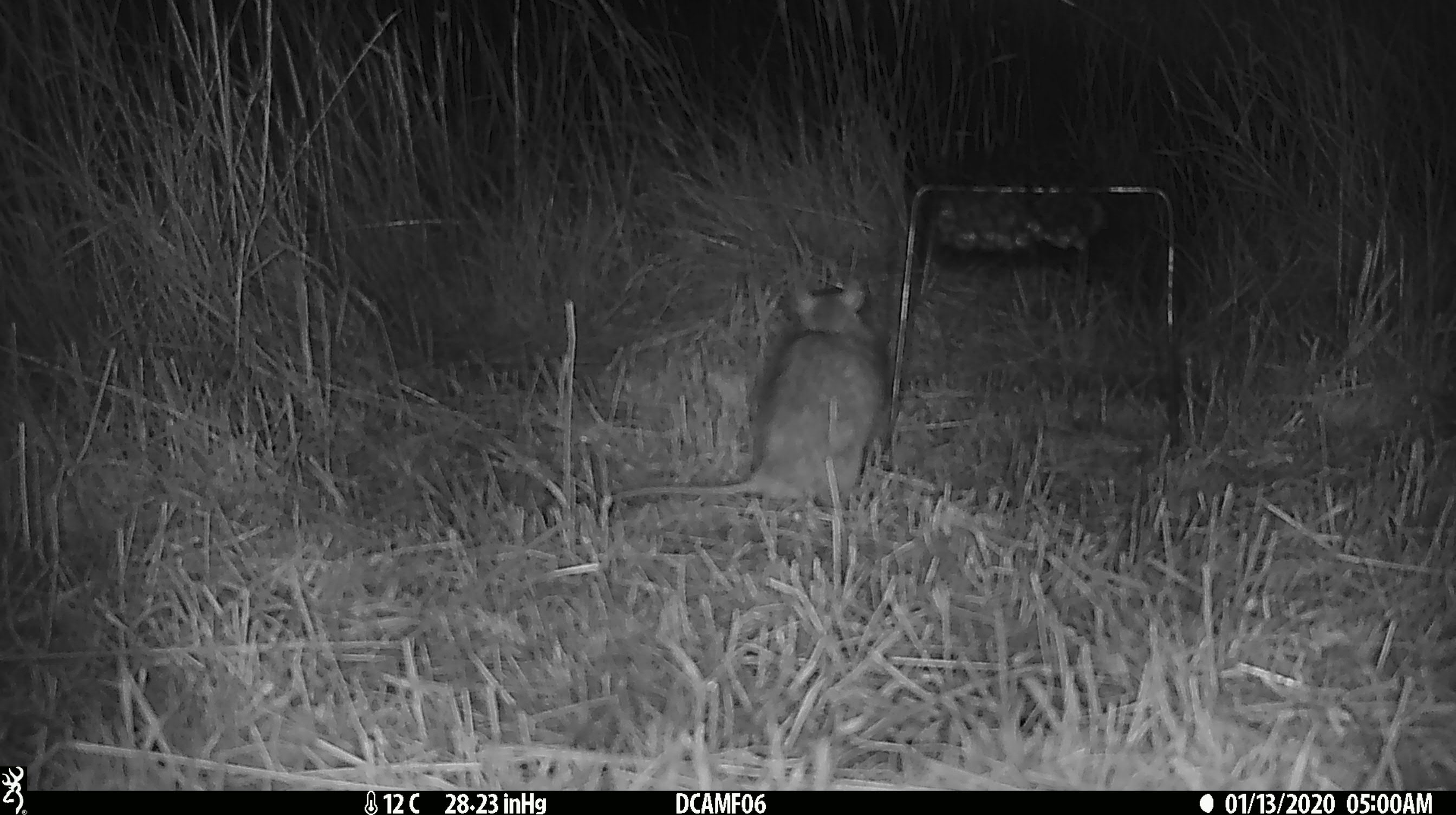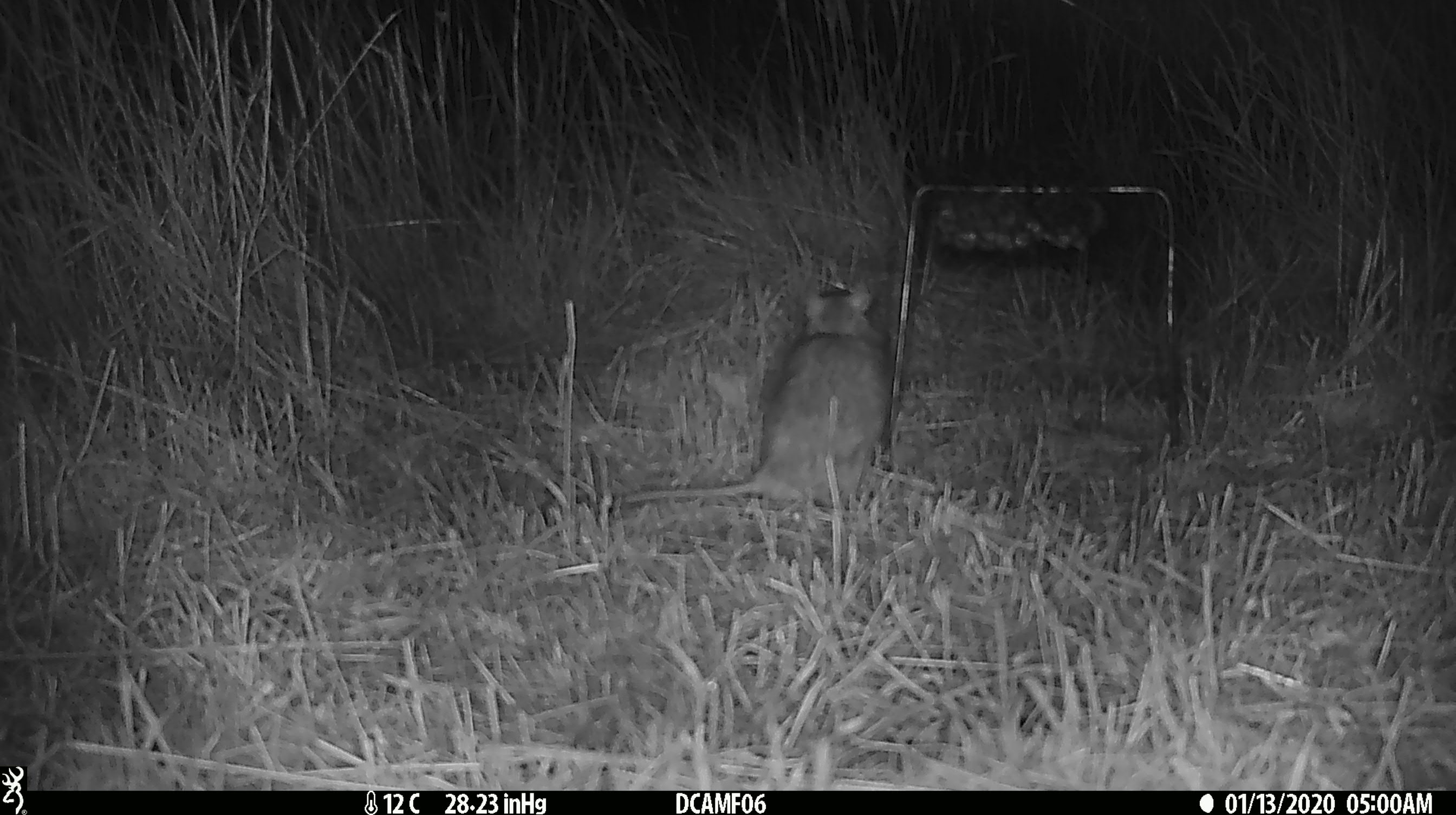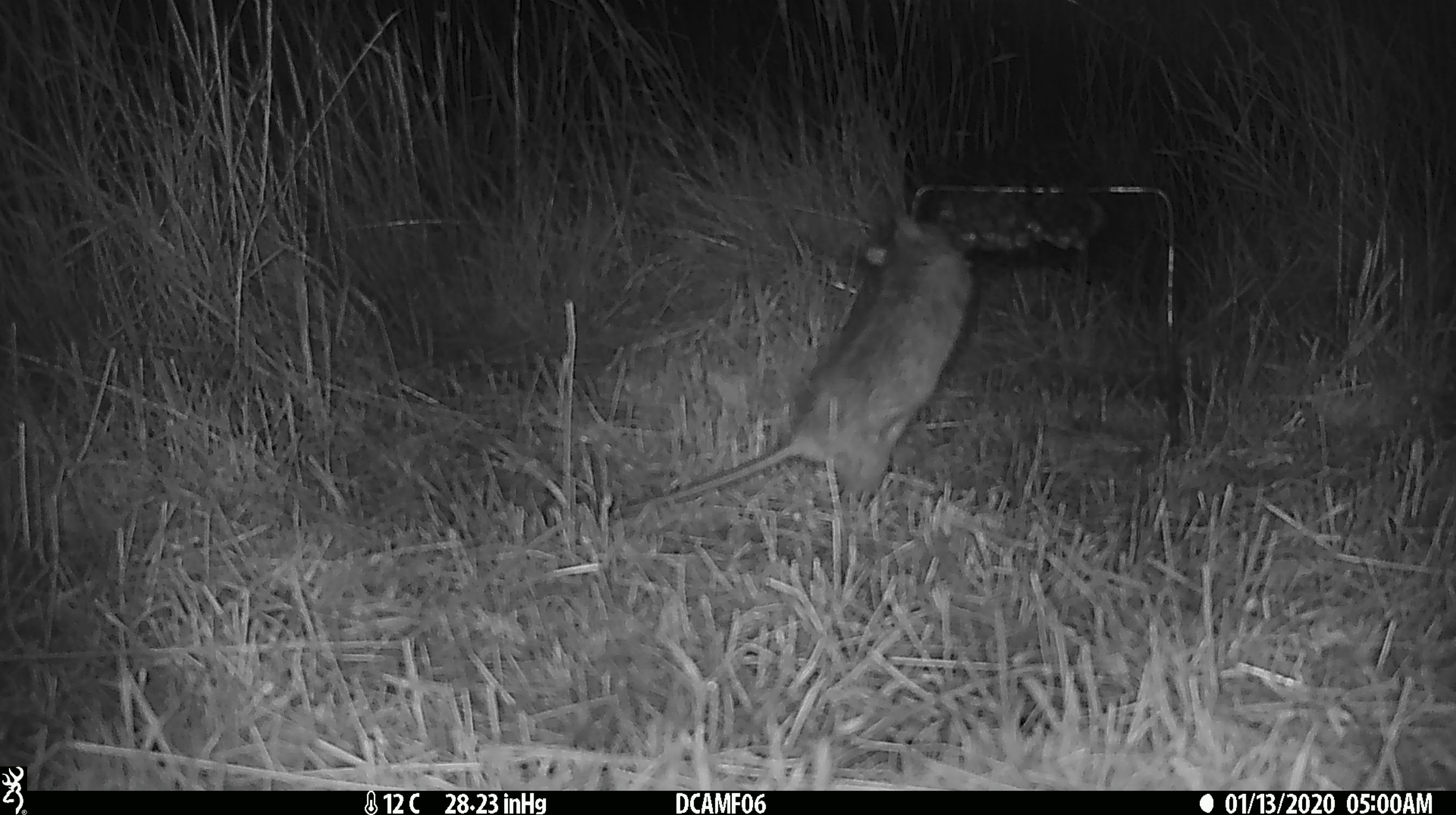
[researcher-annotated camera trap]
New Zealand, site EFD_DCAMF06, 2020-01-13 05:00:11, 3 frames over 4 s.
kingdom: Animalia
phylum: Chordata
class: Mammalia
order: Rodentia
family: Muridae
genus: Rattus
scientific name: Rattus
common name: rat